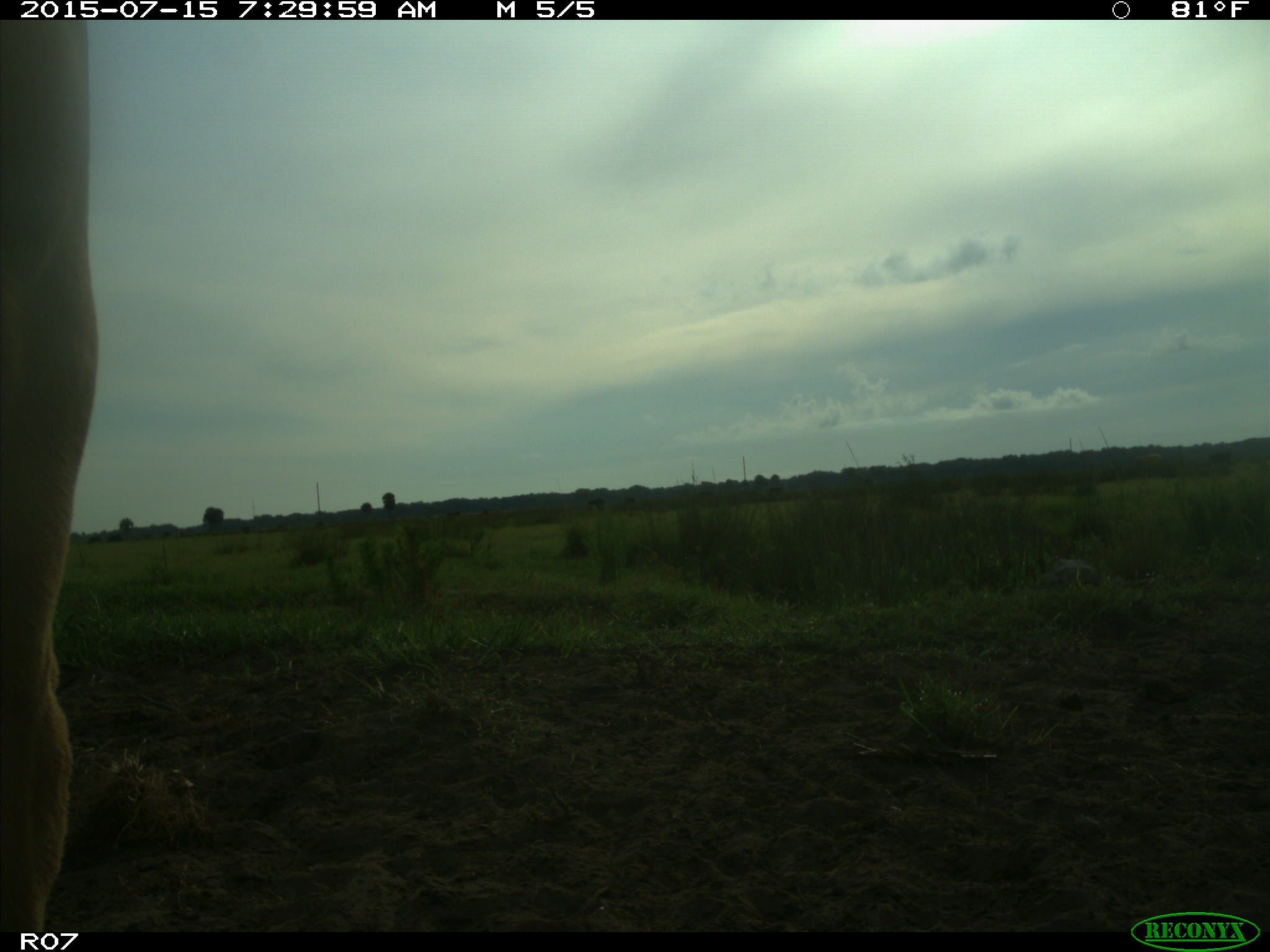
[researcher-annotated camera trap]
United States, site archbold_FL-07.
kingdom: Animalia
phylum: Chordata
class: Mammalia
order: Artiodactyla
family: Bovidae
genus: Bos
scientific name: Bos taurus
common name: domestic cow